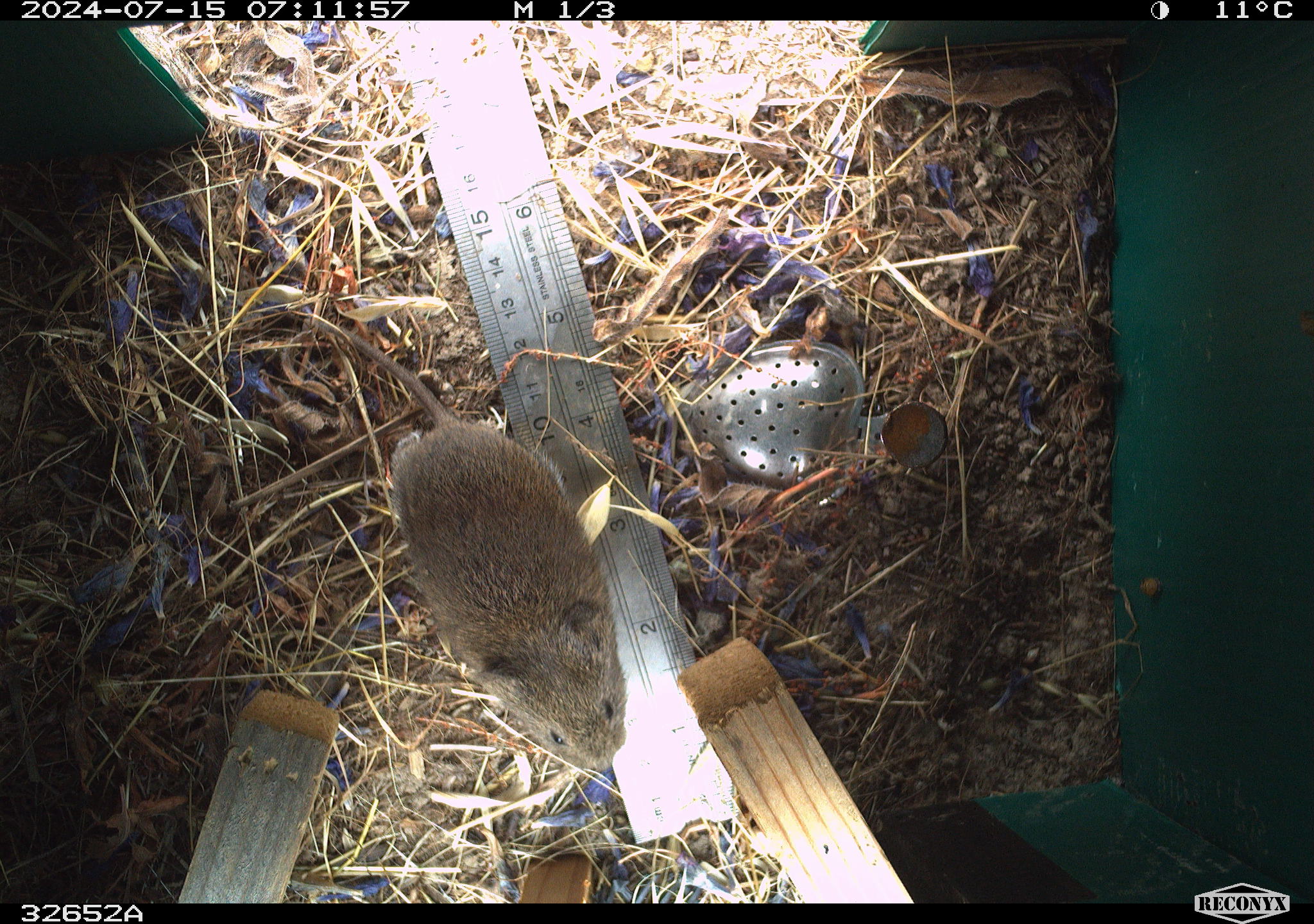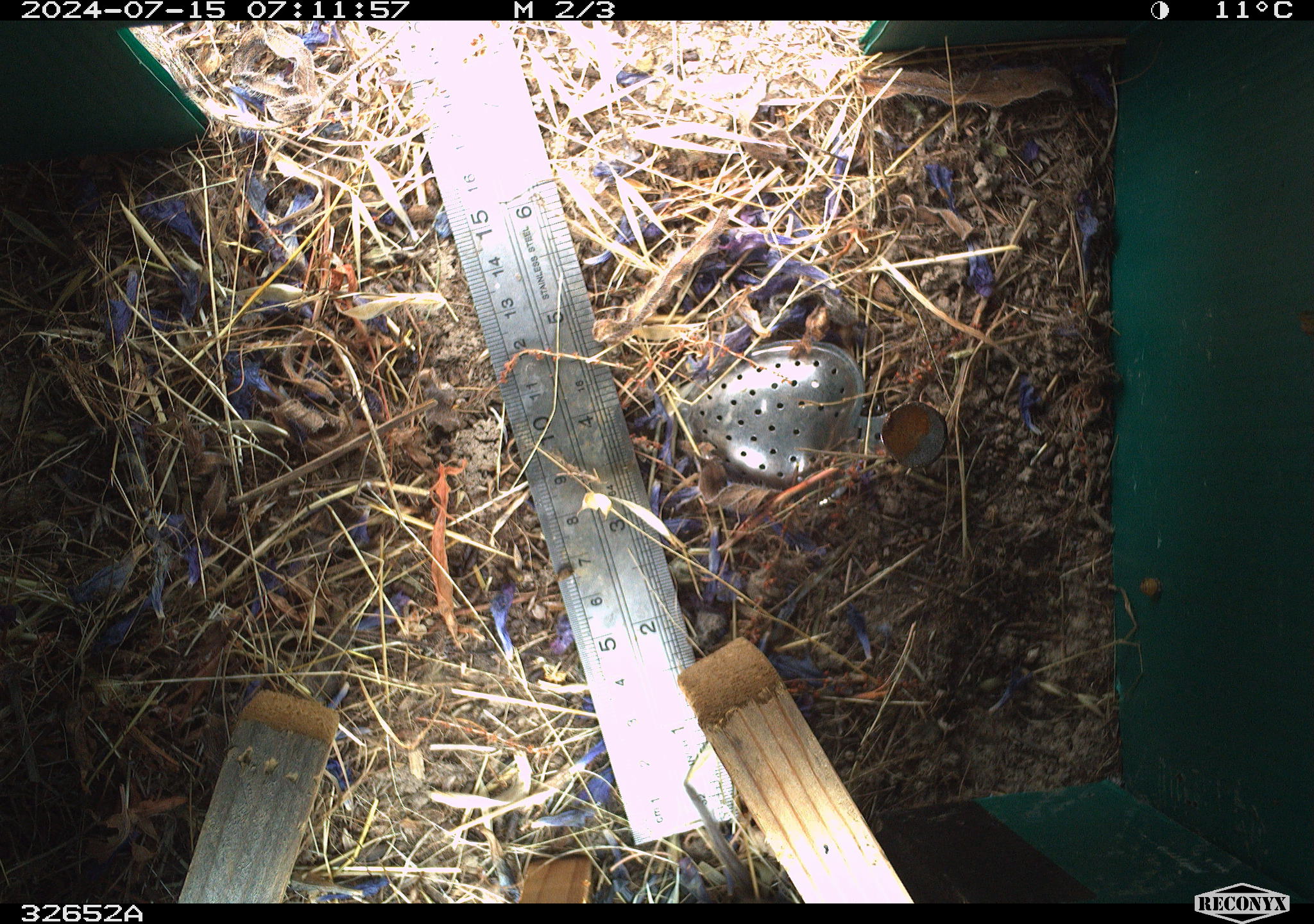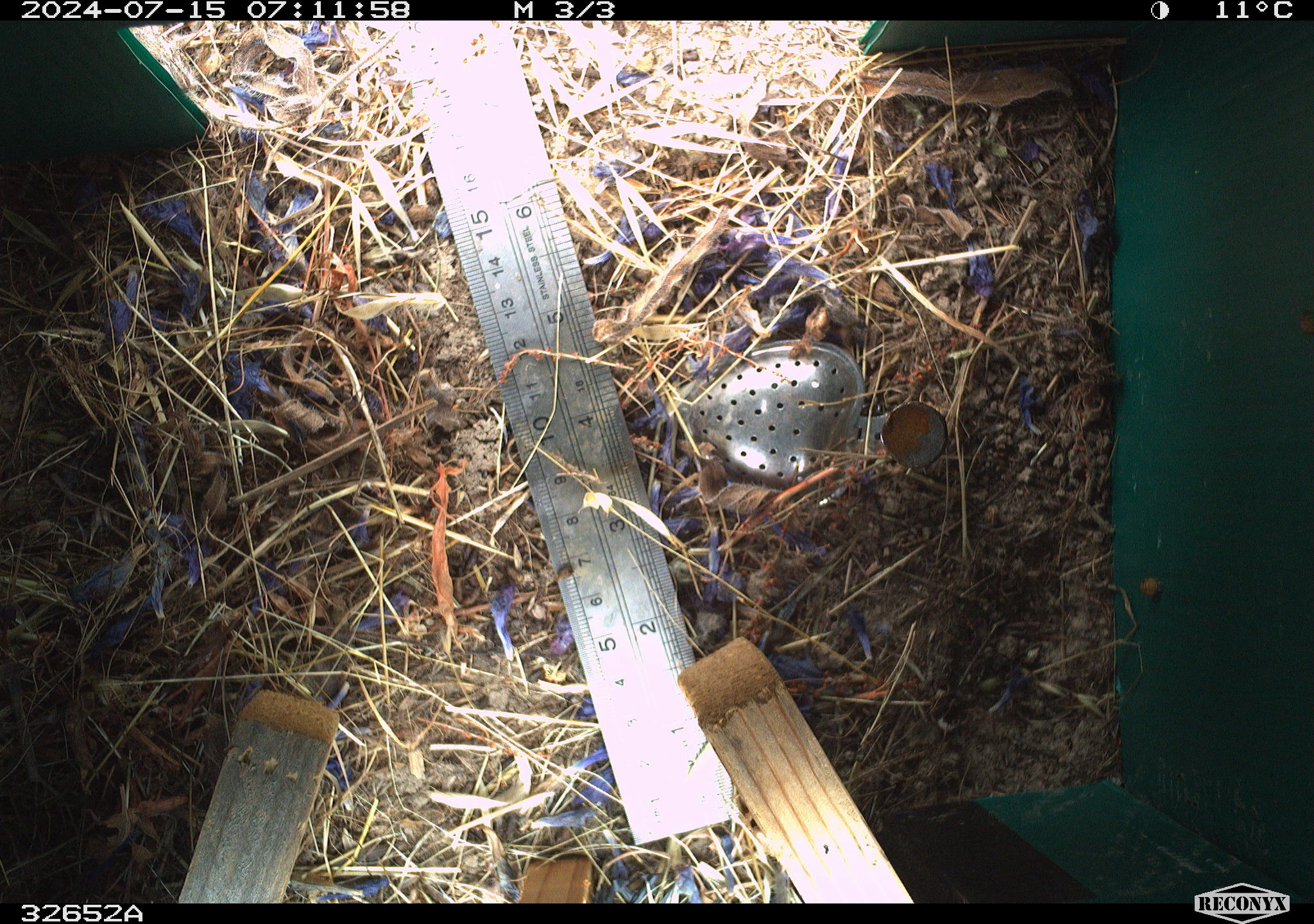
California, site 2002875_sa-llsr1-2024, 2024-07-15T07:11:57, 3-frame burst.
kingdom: Animalia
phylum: Chordata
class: Mammalia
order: Rodentia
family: Cricetidae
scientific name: Arvicolinae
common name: voles, lemmings, and muskrats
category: arvicolinae subfamily